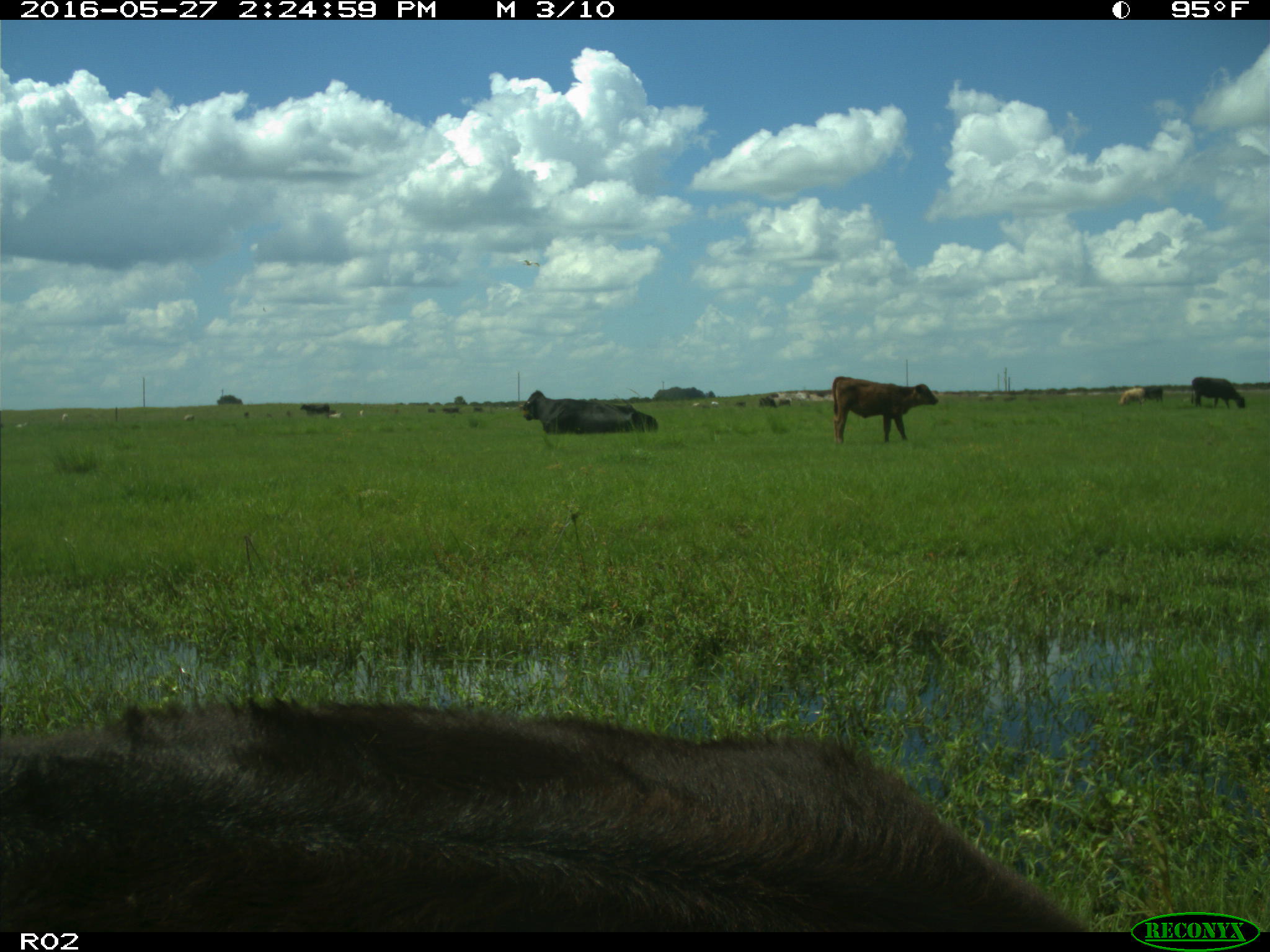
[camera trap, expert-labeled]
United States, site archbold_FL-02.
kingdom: Animalia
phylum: Chordata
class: Mammalia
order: Artiodactyla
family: Bovidae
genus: Bos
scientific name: Bos taurus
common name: domestic cow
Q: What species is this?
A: Bos taurus (domestic cow).